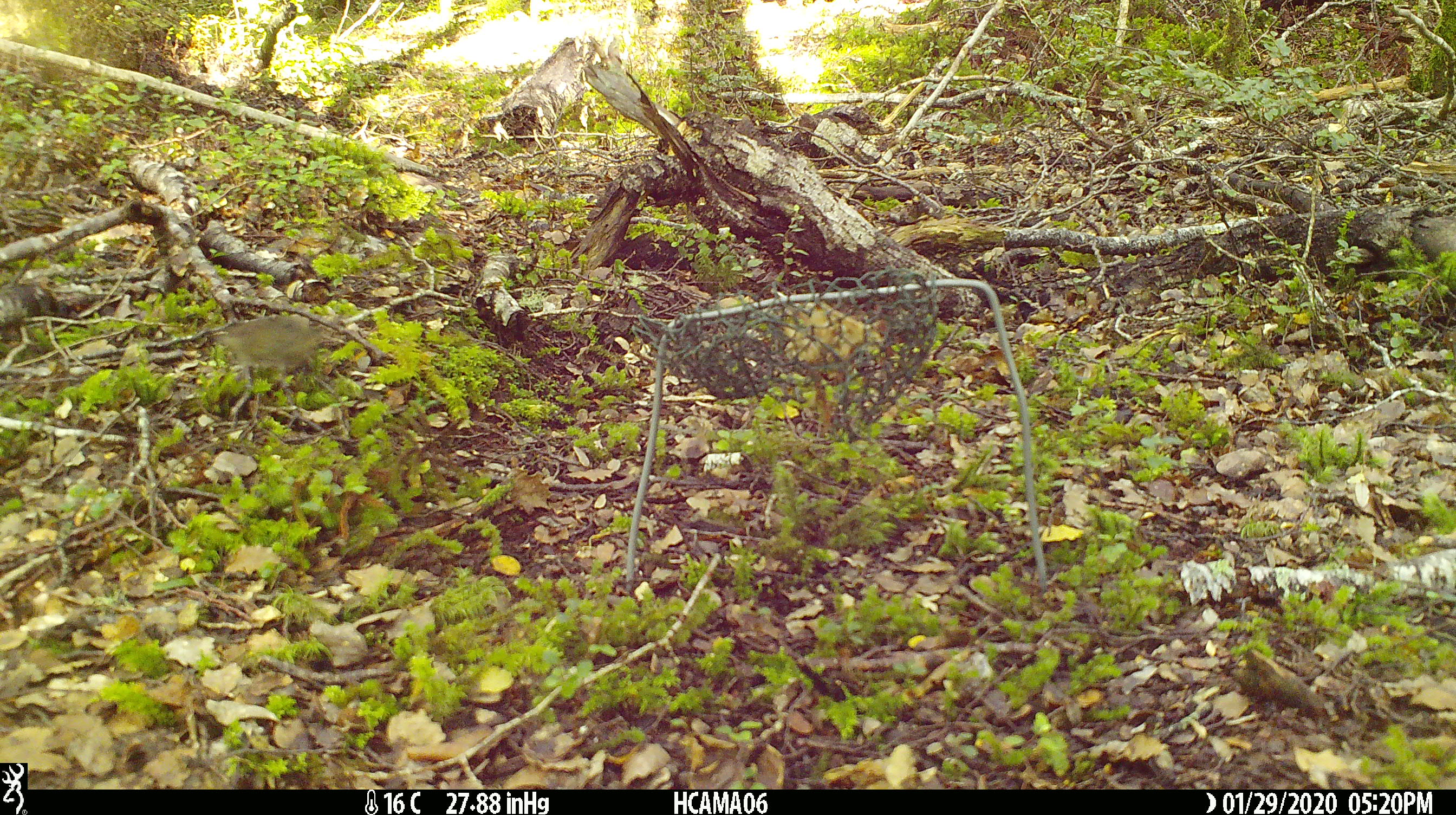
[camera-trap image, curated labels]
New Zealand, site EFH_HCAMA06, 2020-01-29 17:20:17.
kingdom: Animalia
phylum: Chordata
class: Mammalia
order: Rodentia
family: Muridae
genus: Mus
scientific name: Mus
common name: mouse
Mouse (Mus).